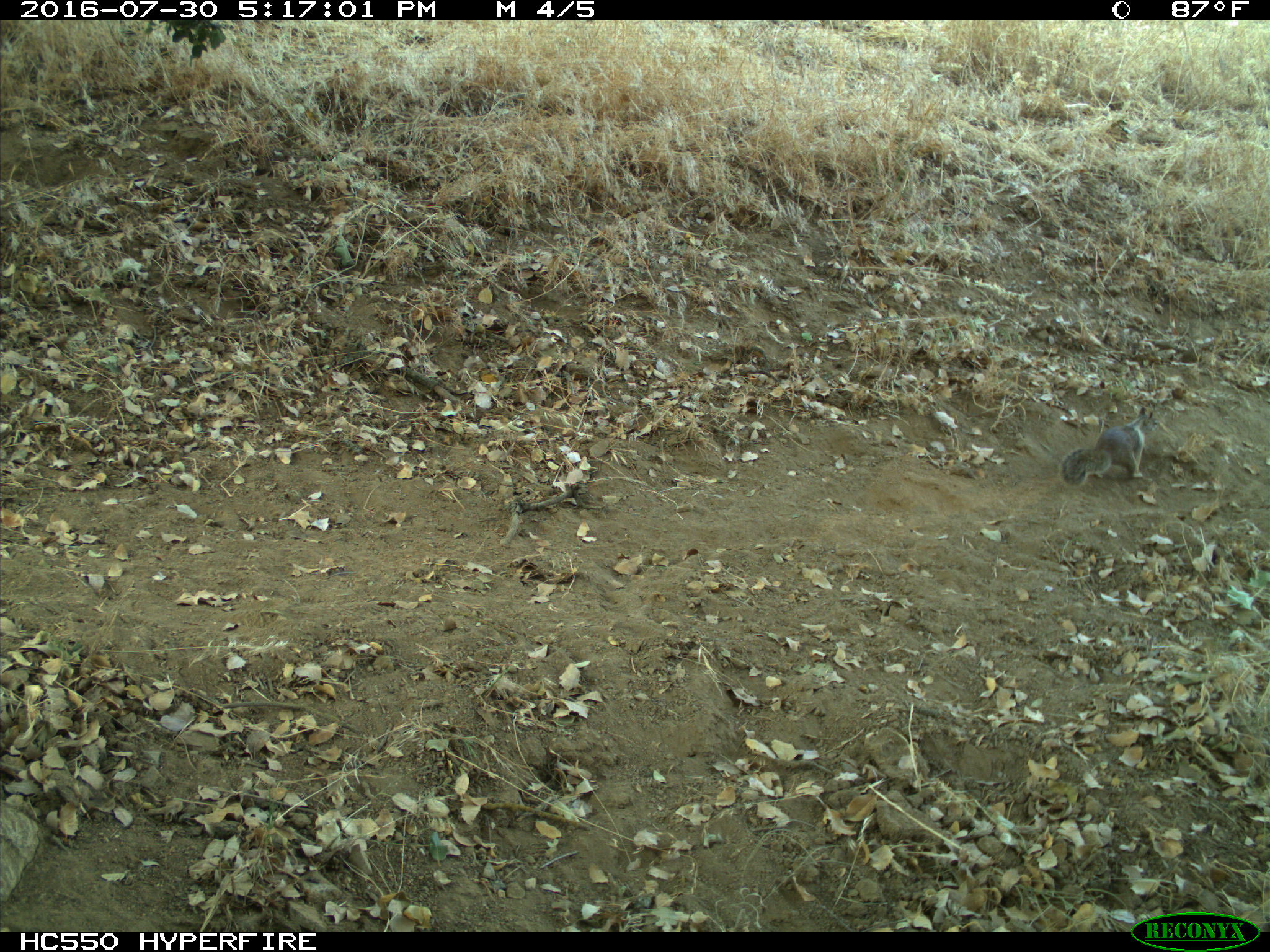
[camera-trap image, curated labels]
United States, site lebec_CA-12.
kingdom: Animalia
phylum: Chordata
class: Mammalia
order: Rodentia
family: Sciuridae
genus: Otospermophilus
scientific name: Otospermophilus beecheyi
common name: california ground squirrel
Otospermophilus beecheyi (california ground squirrel).